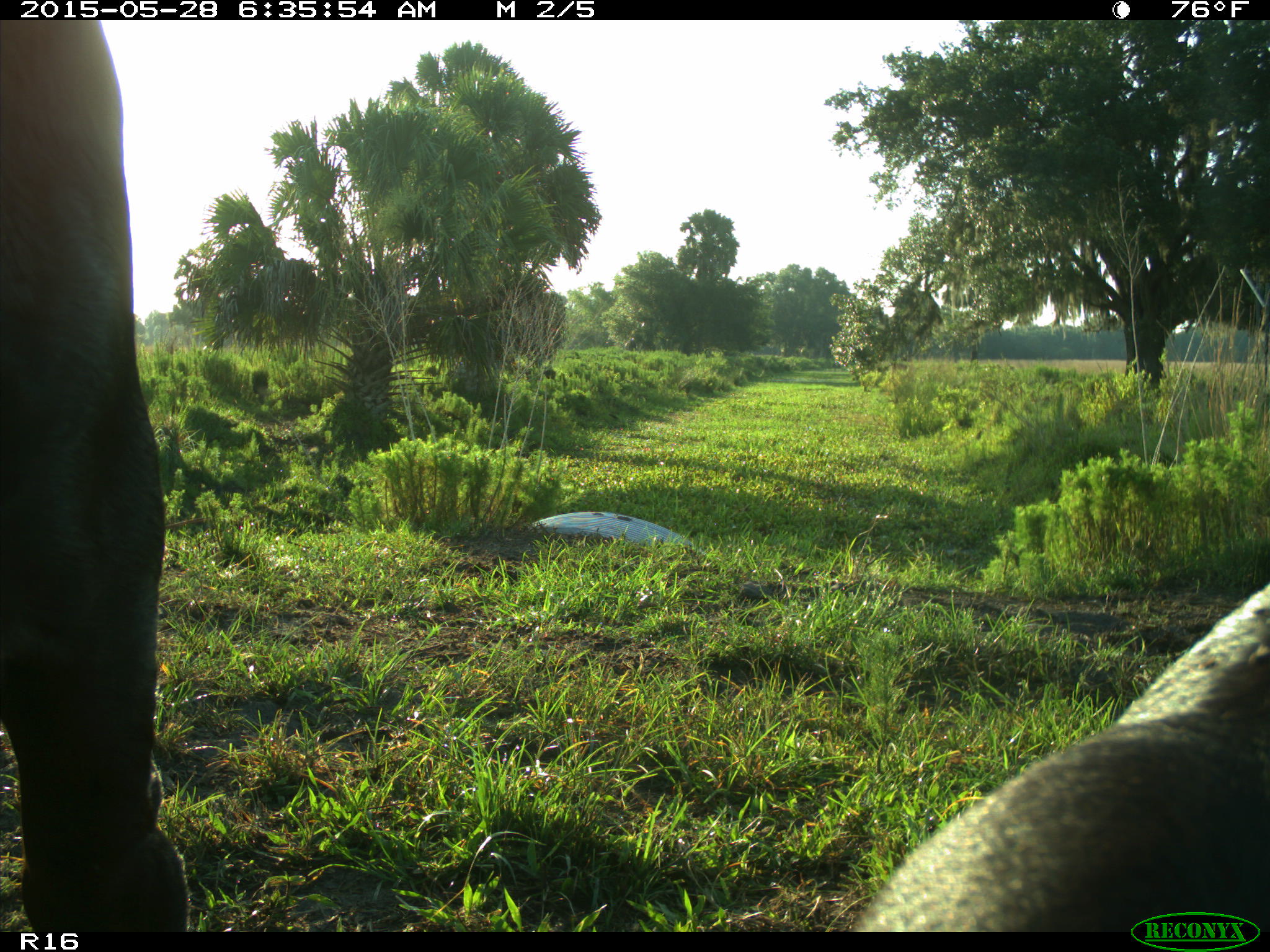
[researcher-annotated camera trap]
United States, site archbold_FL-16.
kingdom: Animalia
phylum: Chordata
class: Mammalia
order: Artiodactyla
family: Bovidae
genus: Bos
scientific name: Bos taurus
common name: domestic cow